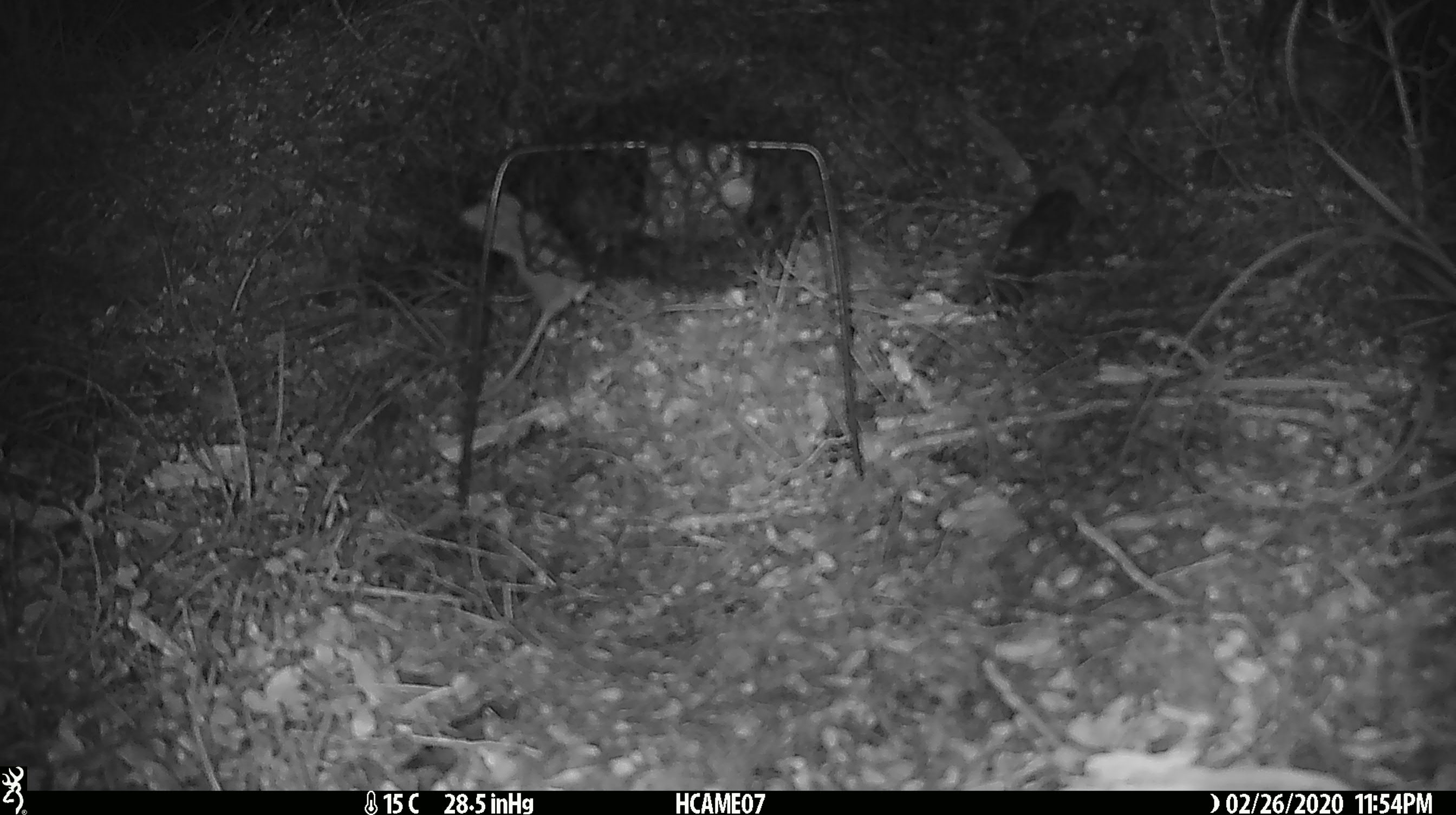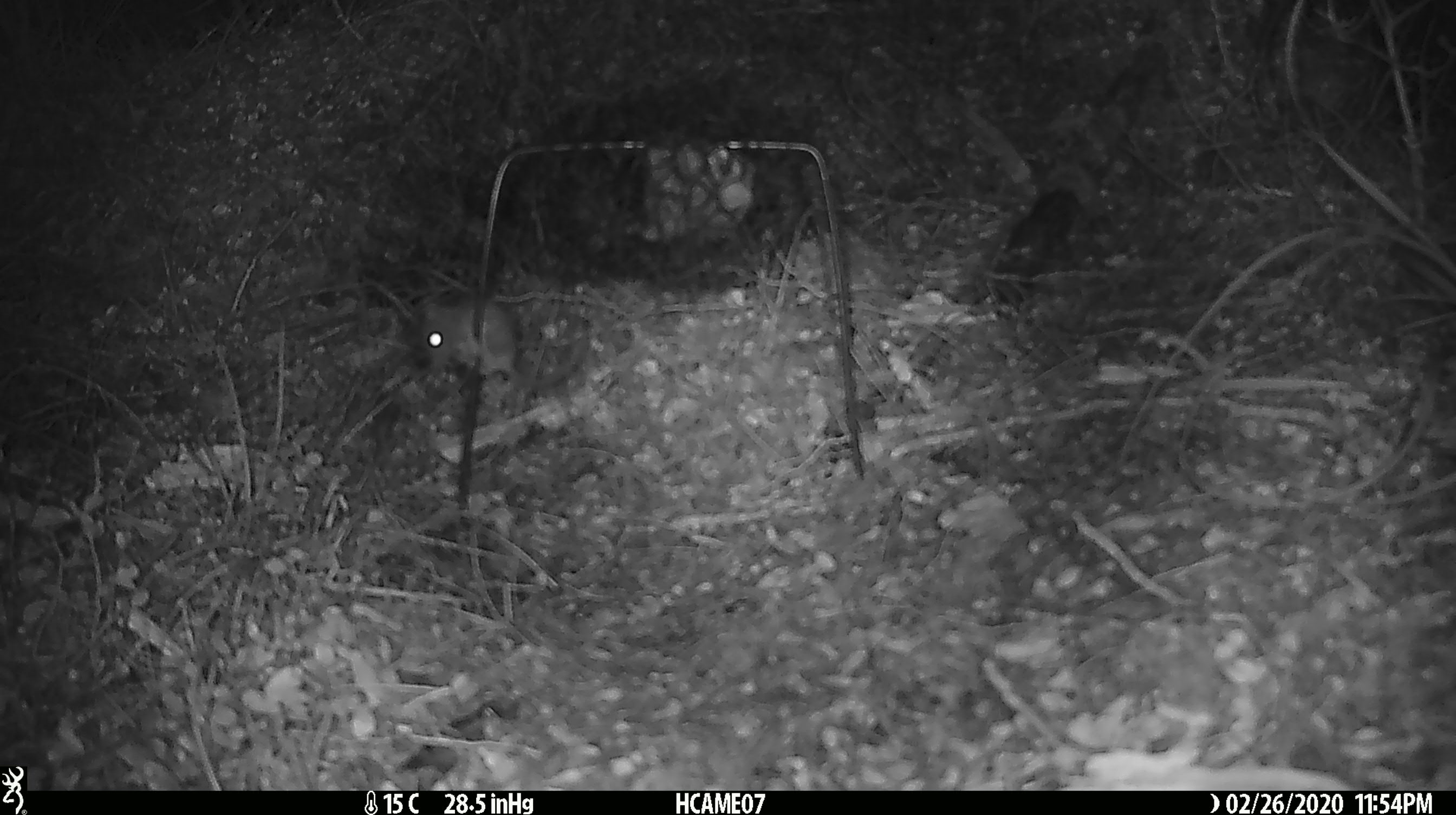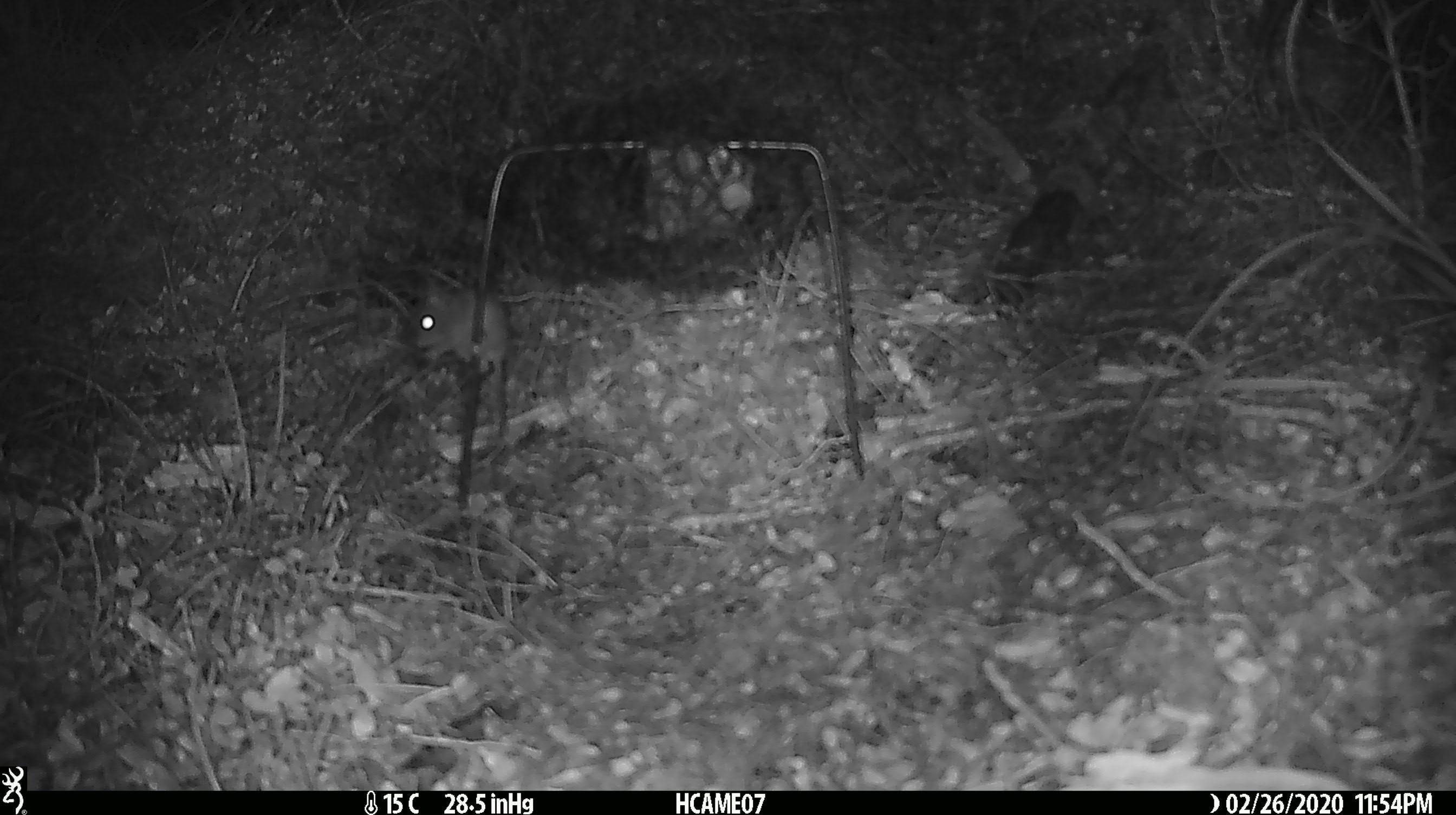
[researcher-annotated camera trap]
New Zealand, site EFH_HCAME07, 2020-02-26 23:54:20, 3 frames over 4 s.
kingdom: Animalia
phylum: Chordata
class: Mammalia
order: Rodentia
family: Muridae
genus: Mus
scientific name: Mus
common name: mouse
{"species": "mouse (Mus)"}